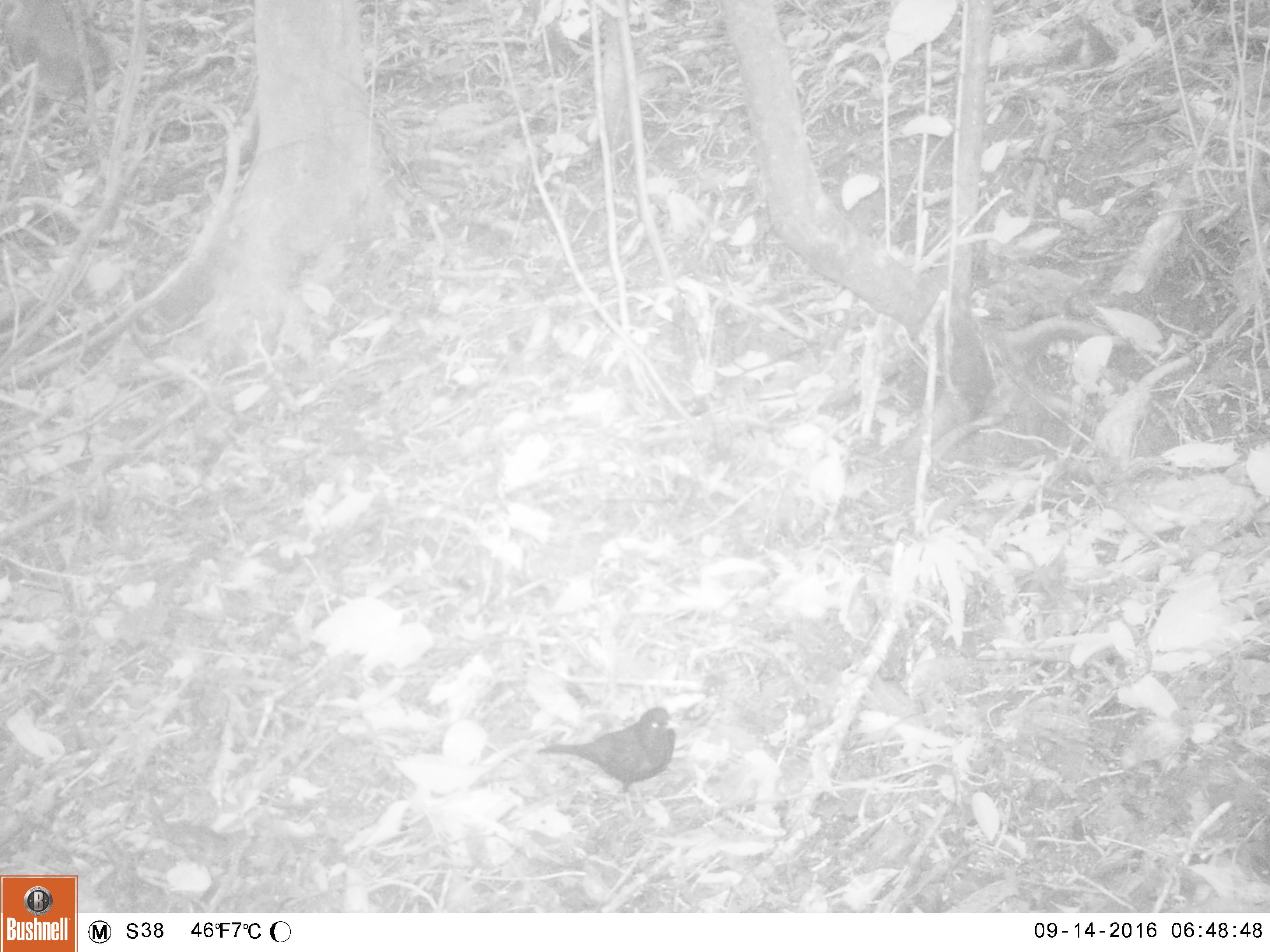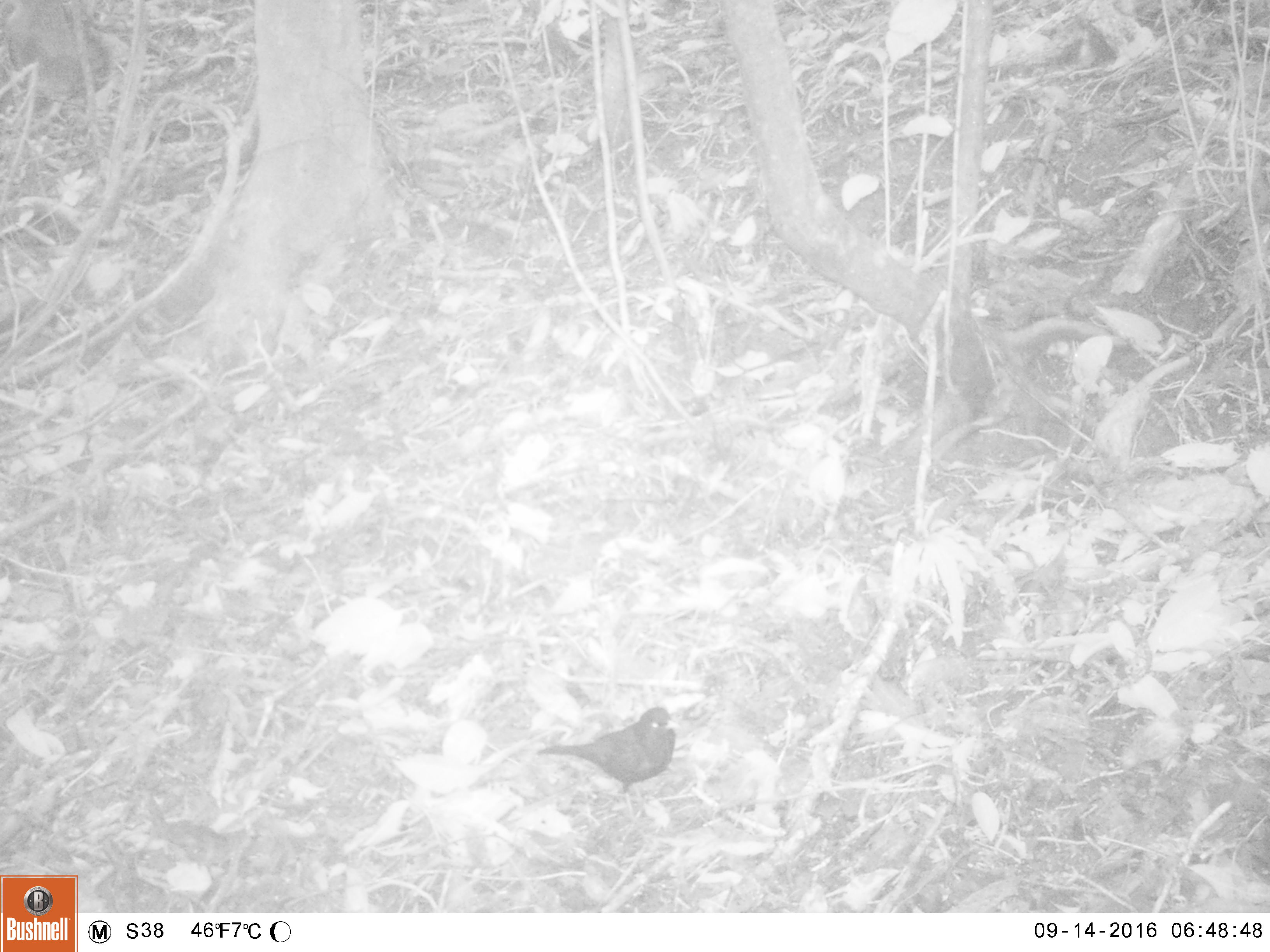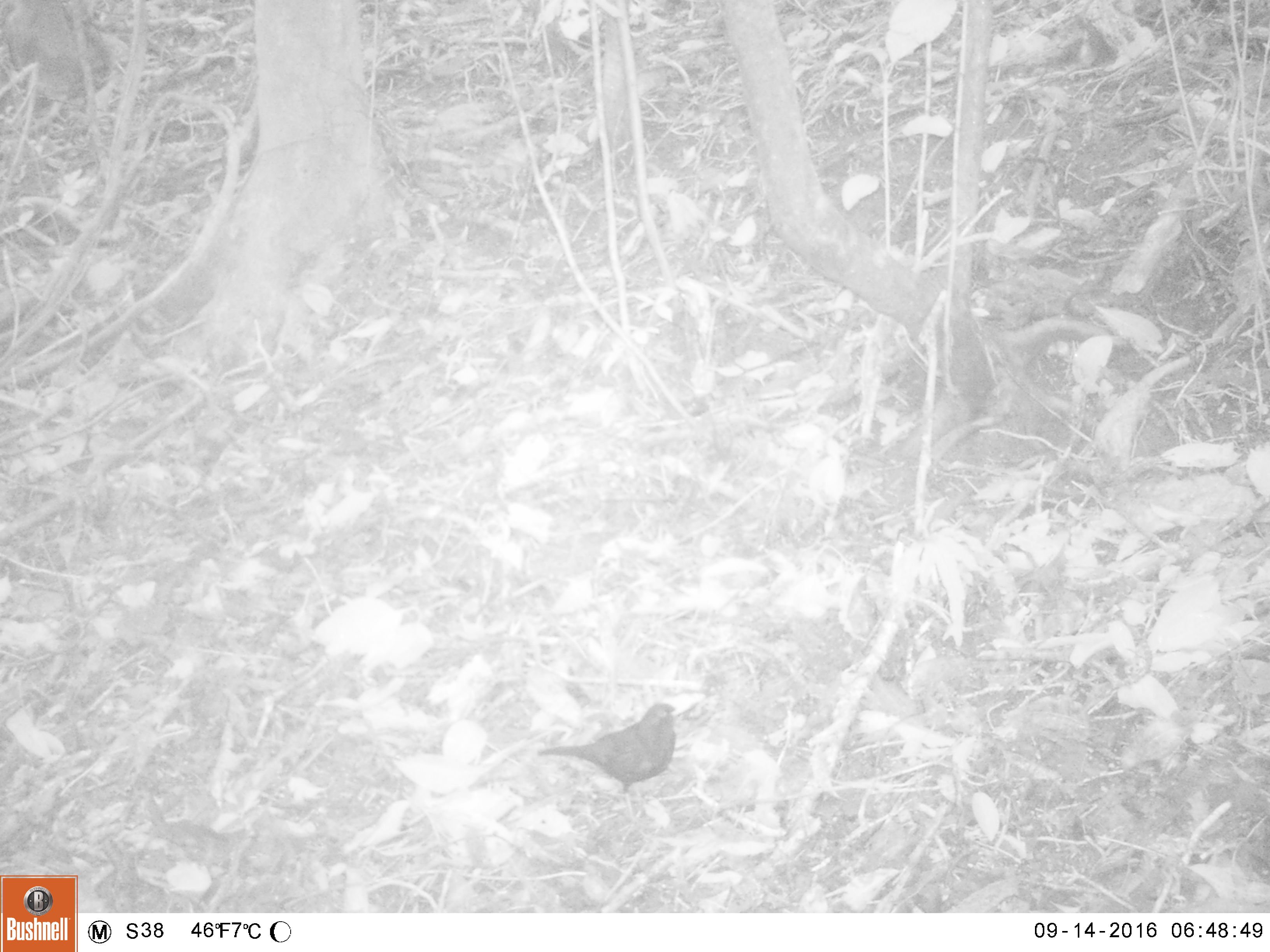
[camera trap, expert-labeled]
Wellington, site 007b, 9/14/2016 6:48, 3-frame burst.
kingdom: Animalia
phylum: Chordata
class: Aves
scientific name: Aves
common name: bird